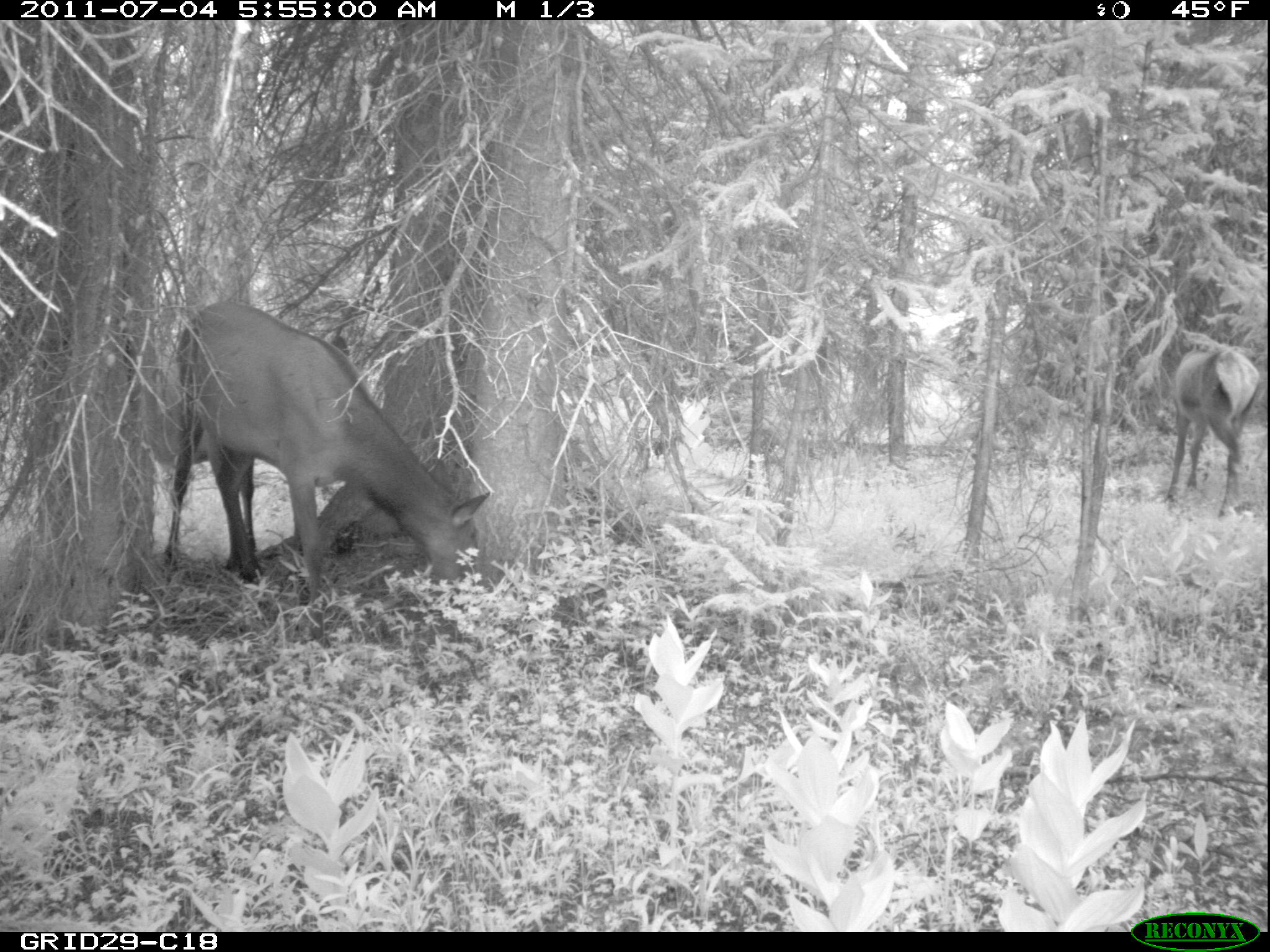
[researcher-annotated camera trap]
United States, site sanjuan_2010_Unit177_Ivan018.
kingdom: Animalia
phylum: Chordata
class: Mammalia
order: Artiodactyla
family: Cervidae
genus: Cervus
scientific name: Cervus elaphus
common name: red deer